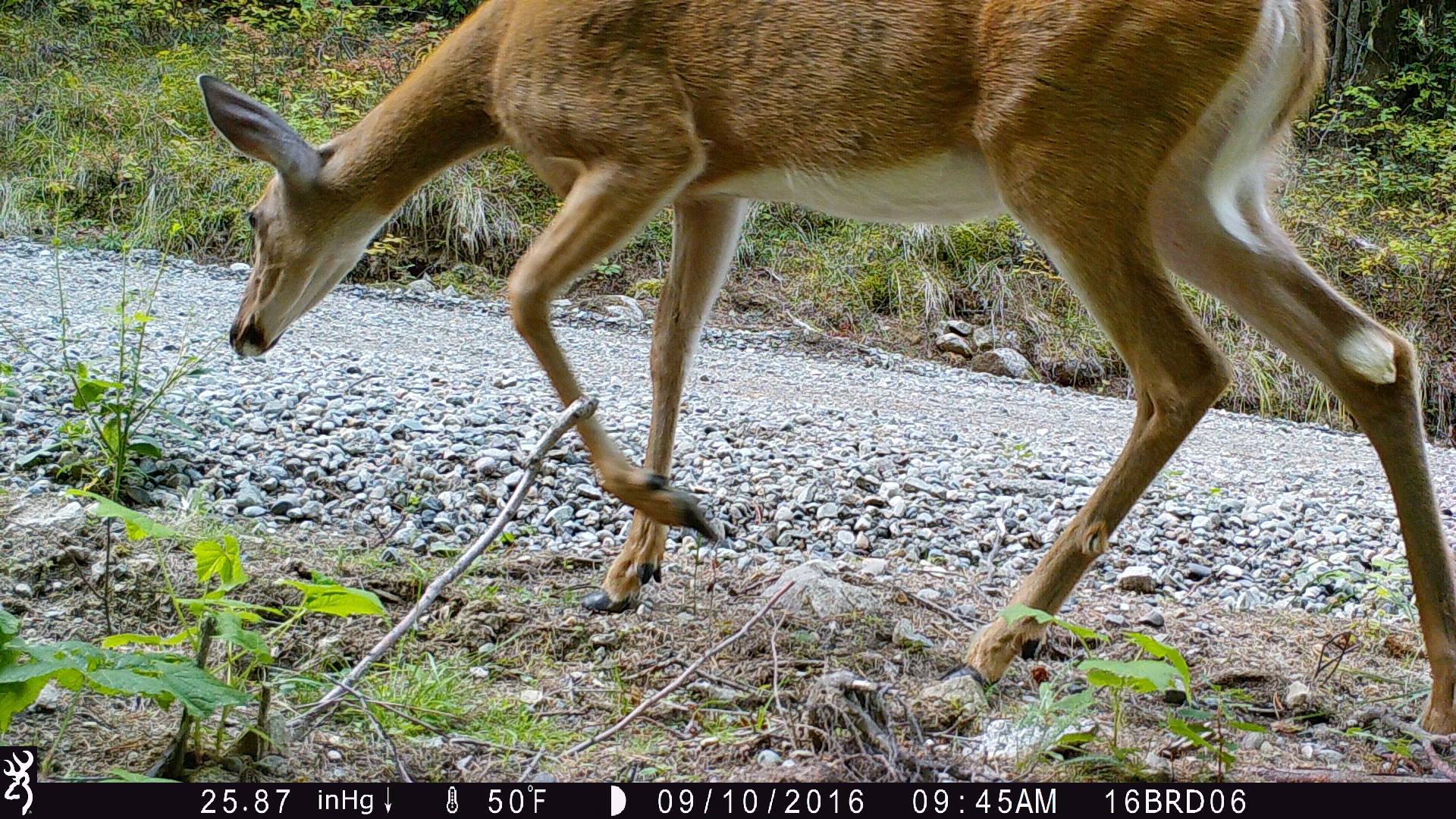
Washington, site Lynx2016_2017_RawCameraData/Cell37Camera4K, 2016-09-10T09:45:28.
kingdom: Animalia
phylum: Chordata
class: Mammalia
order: Artiodactyla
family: Cervidae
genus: Odocoileus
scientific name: Odocoileus virginianus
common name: white-tailed deer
Odocoileus virginianus (white-tailed deer). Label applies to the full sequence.